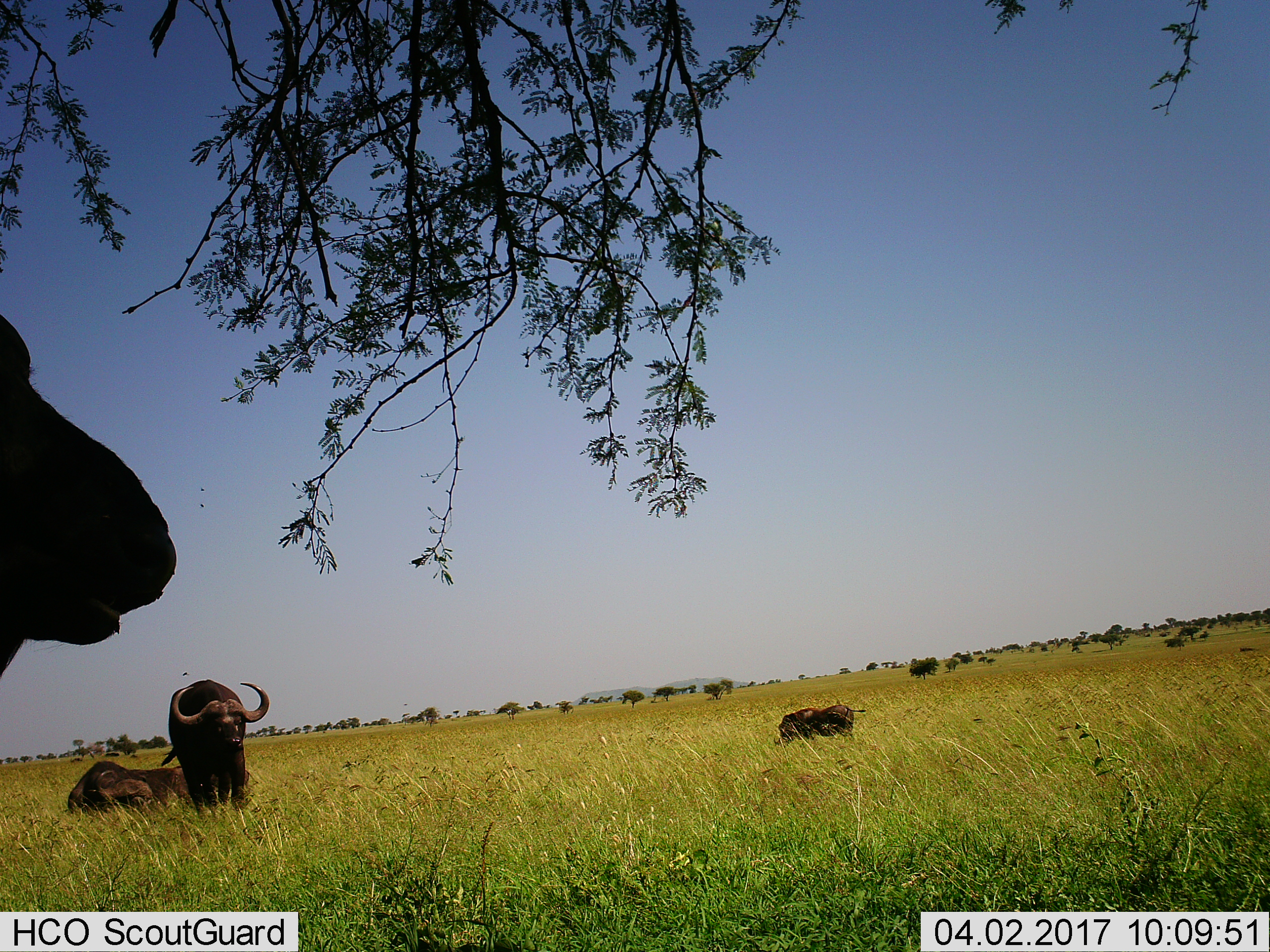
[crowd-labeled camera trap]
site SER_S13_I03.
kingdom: Animalia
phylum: Chordata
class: Mammalia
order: Artiodactyla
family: Bovidae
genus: Syncerus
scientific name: Syncerus caffer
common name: african buffalo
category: buffalo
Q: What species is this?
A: Buffalo (african buffalo) (Syncerus caffer).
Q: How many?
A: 4.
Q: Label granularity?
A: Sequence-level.